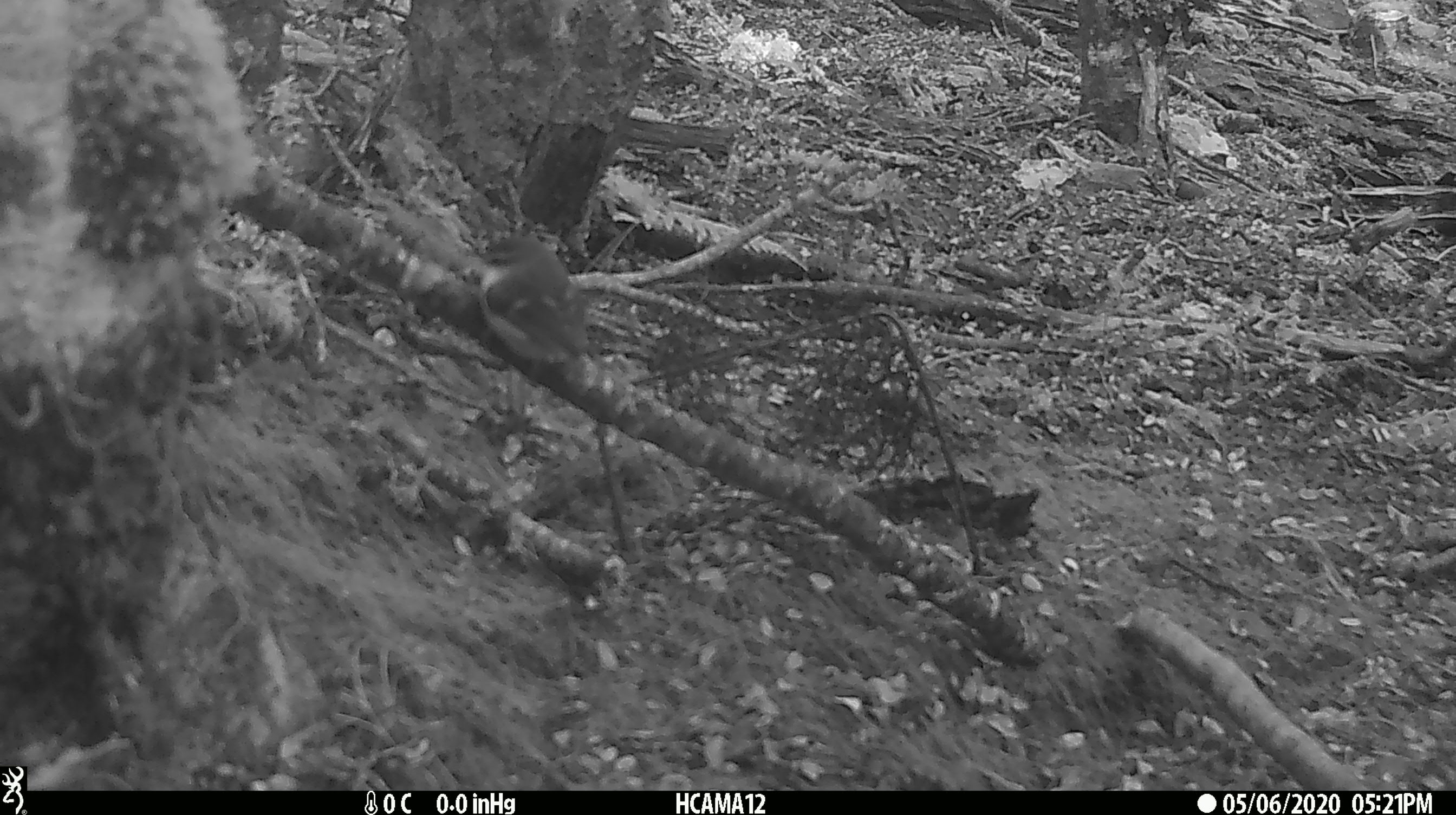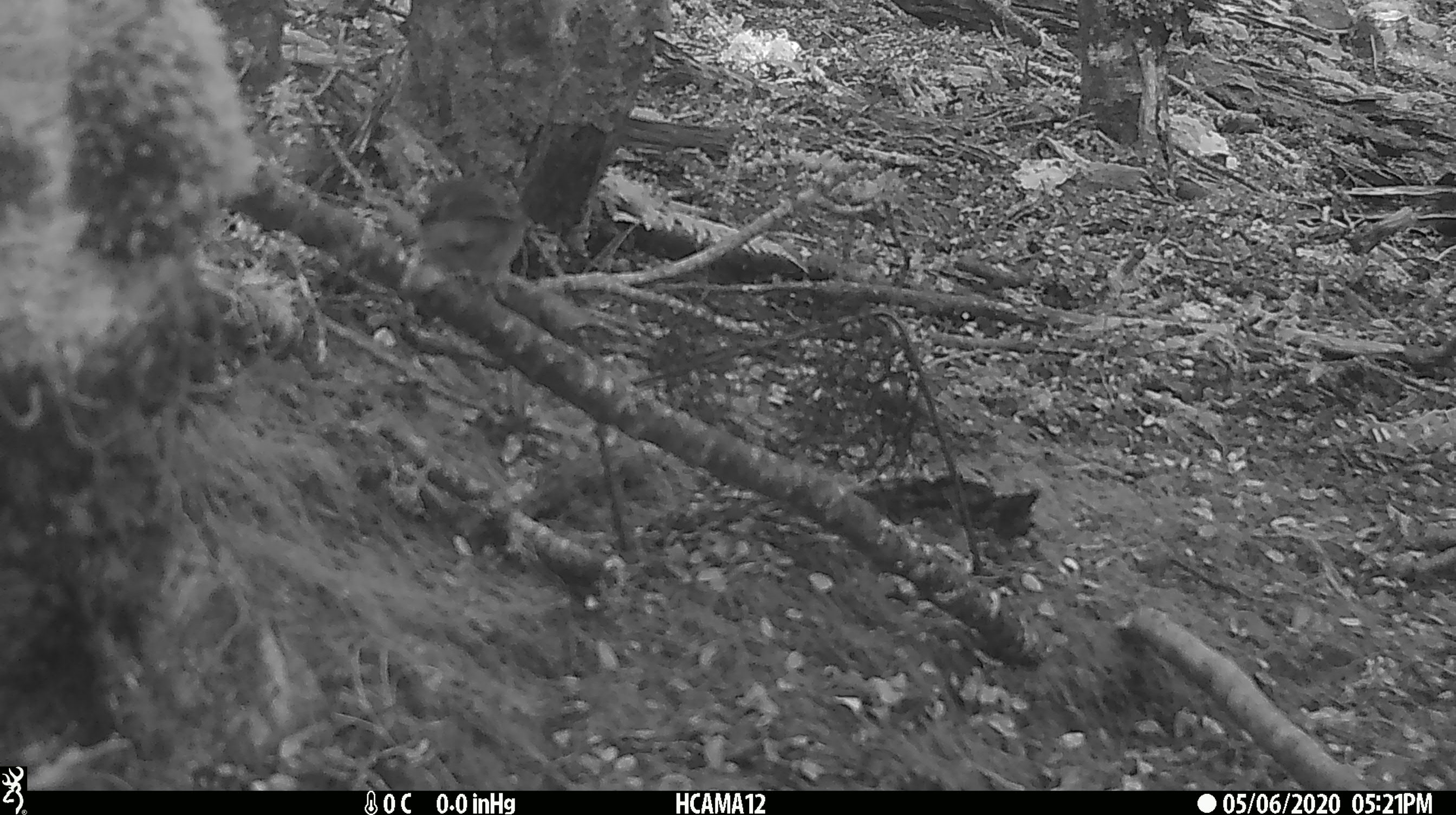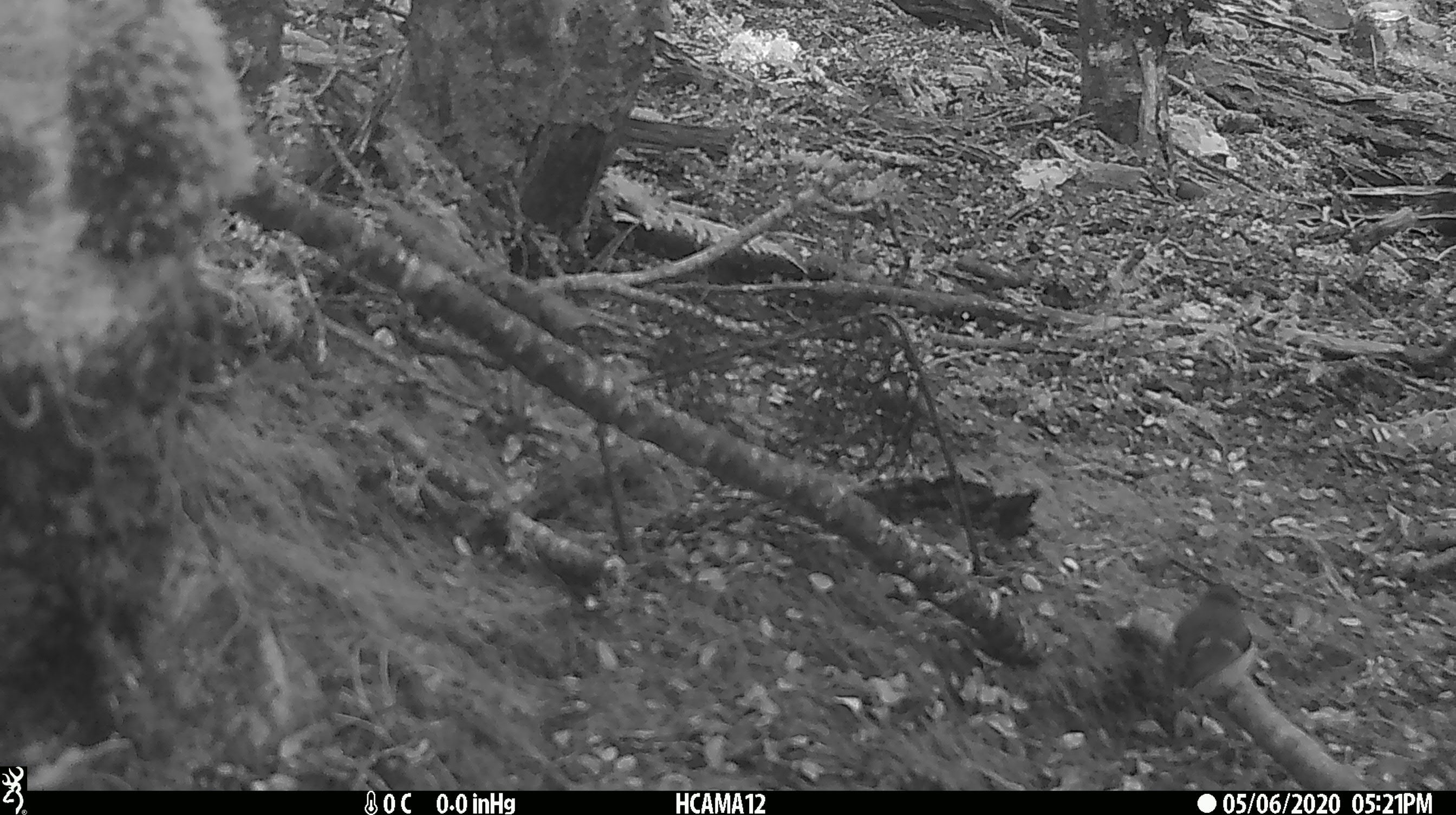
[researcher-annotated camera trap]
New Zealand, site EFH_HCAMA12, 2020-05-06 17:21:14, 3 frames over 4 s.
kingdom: Animalia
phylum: Chordata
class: Aves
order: Passeriformes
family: Acanthisittidae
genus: Acanthisitta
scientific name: Acanthisitta chloris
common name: rifleman